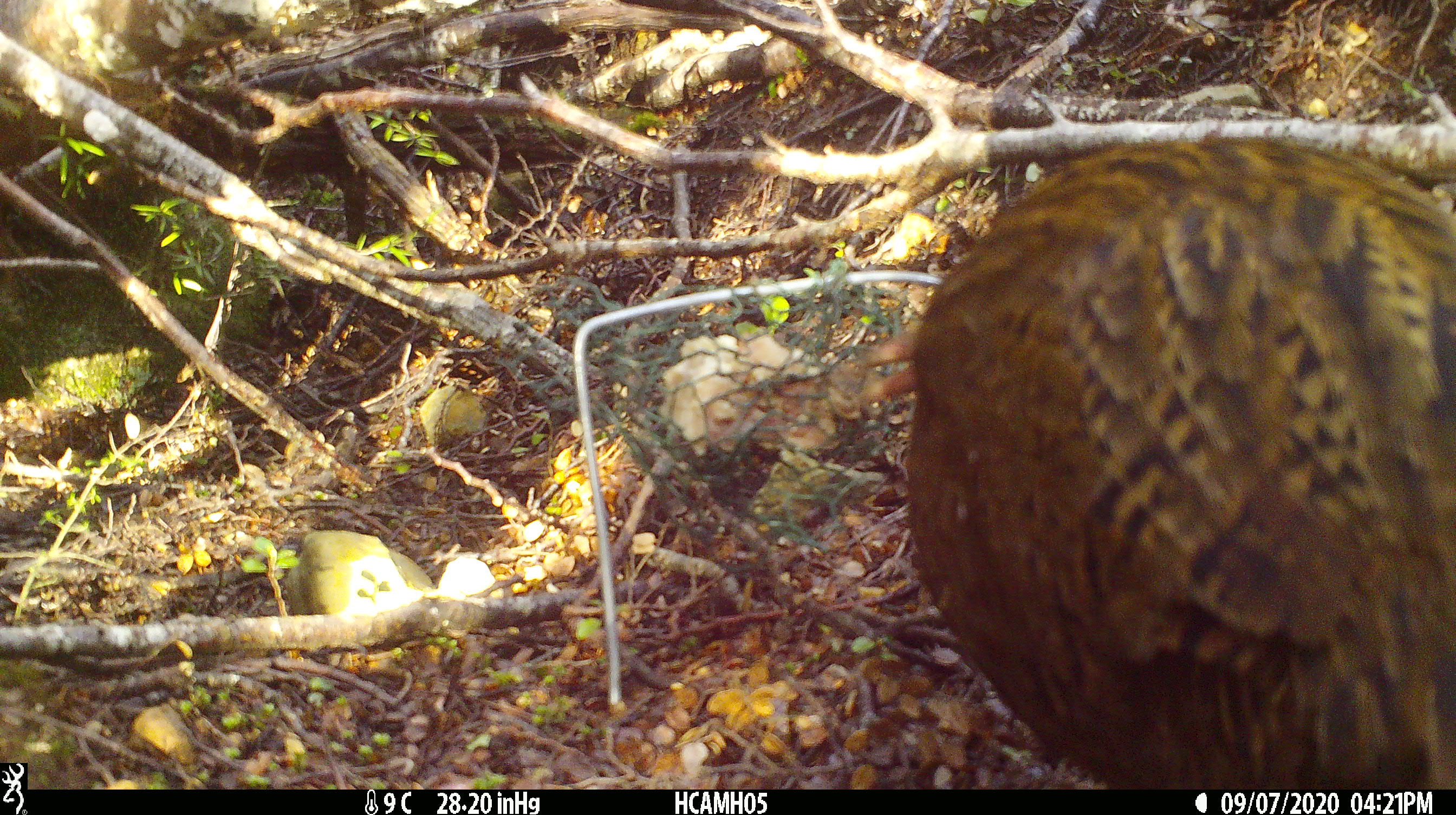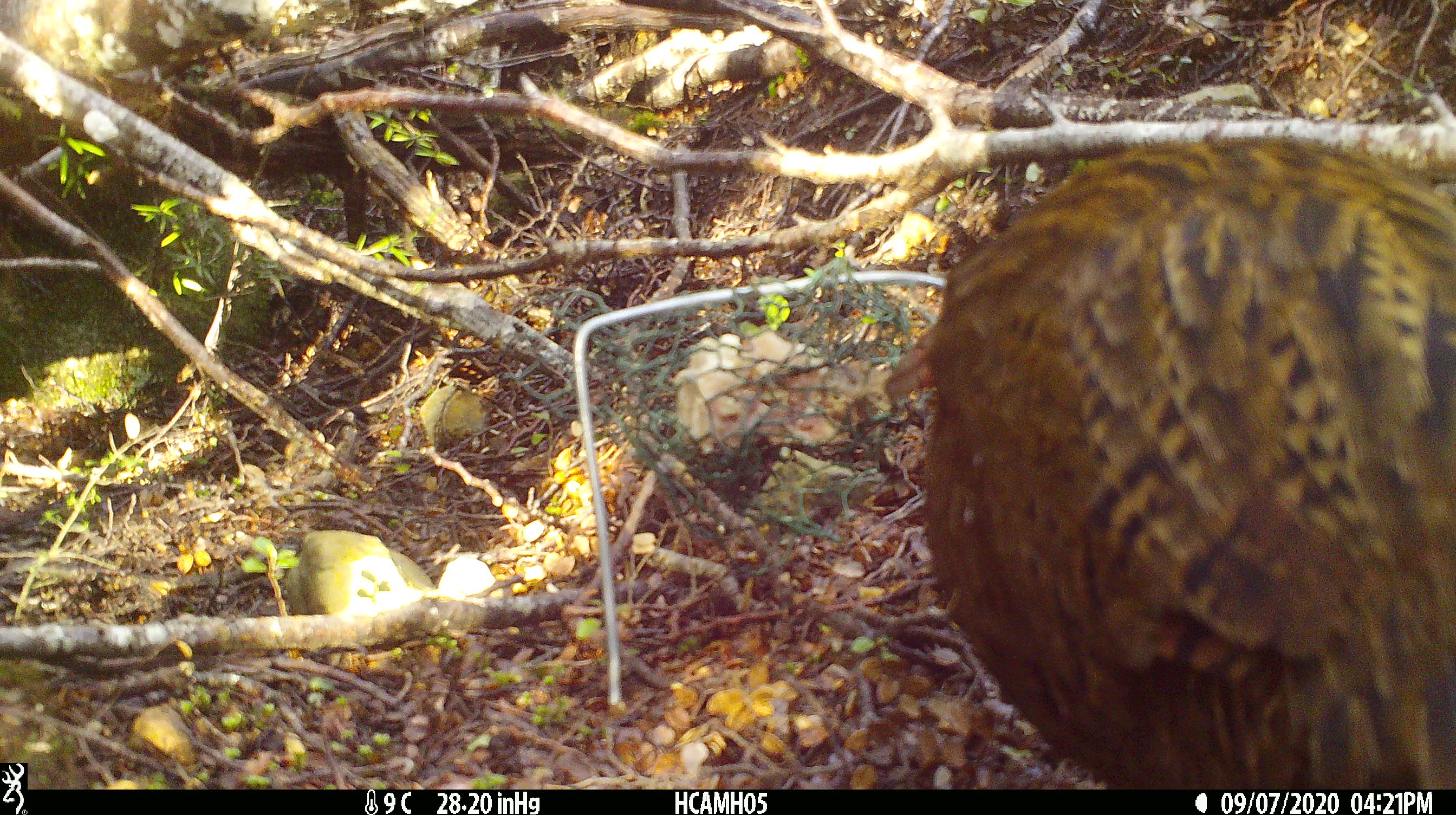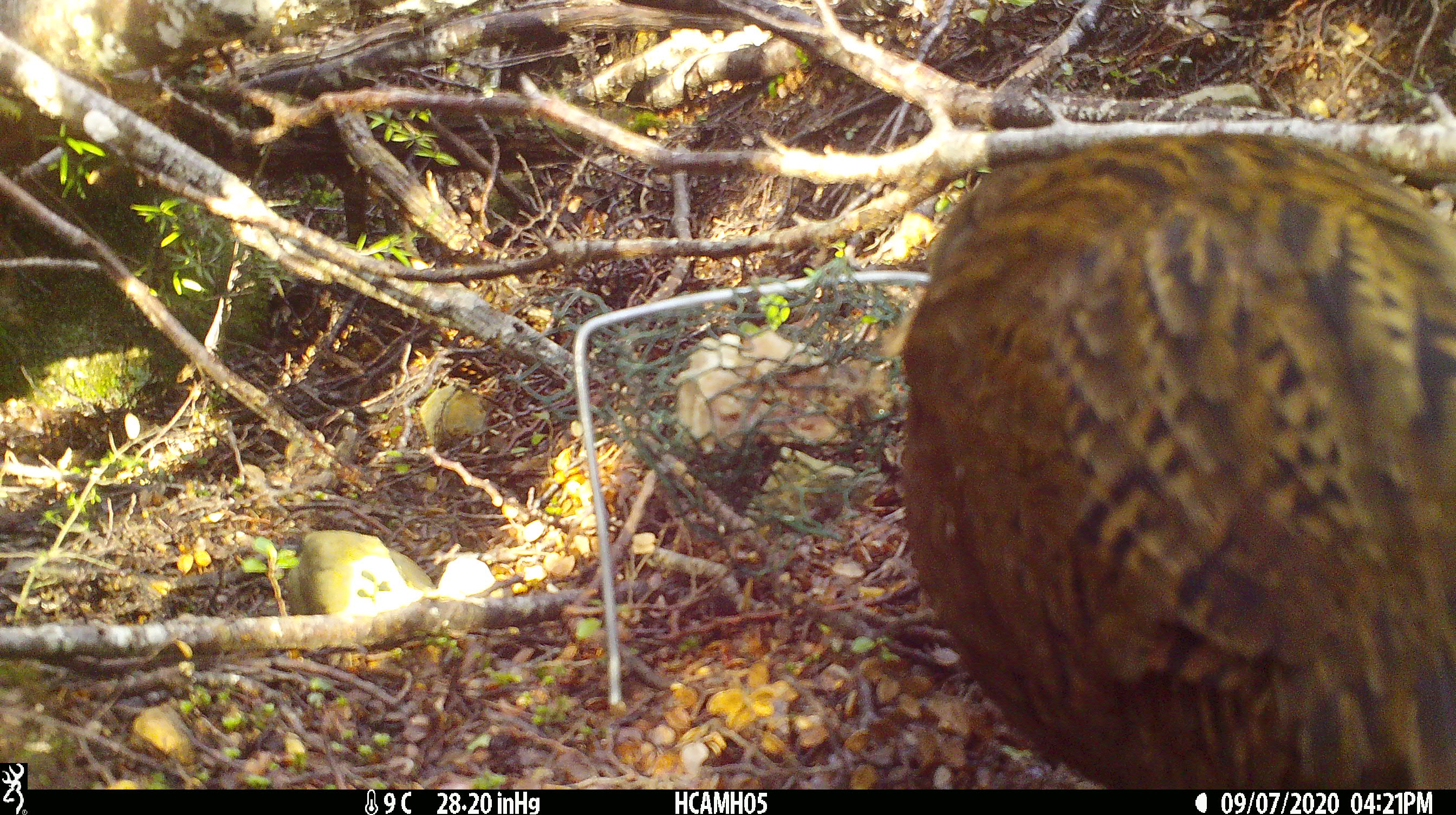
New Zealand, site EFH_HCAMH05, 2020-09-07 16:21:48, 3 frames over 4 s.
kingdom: Animalia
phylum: Chordata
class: Aves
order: Gruiformes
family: Rallidae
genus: Gallirallus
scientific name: Gallirallus australis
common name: weka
Weka (Gallirallus australis).